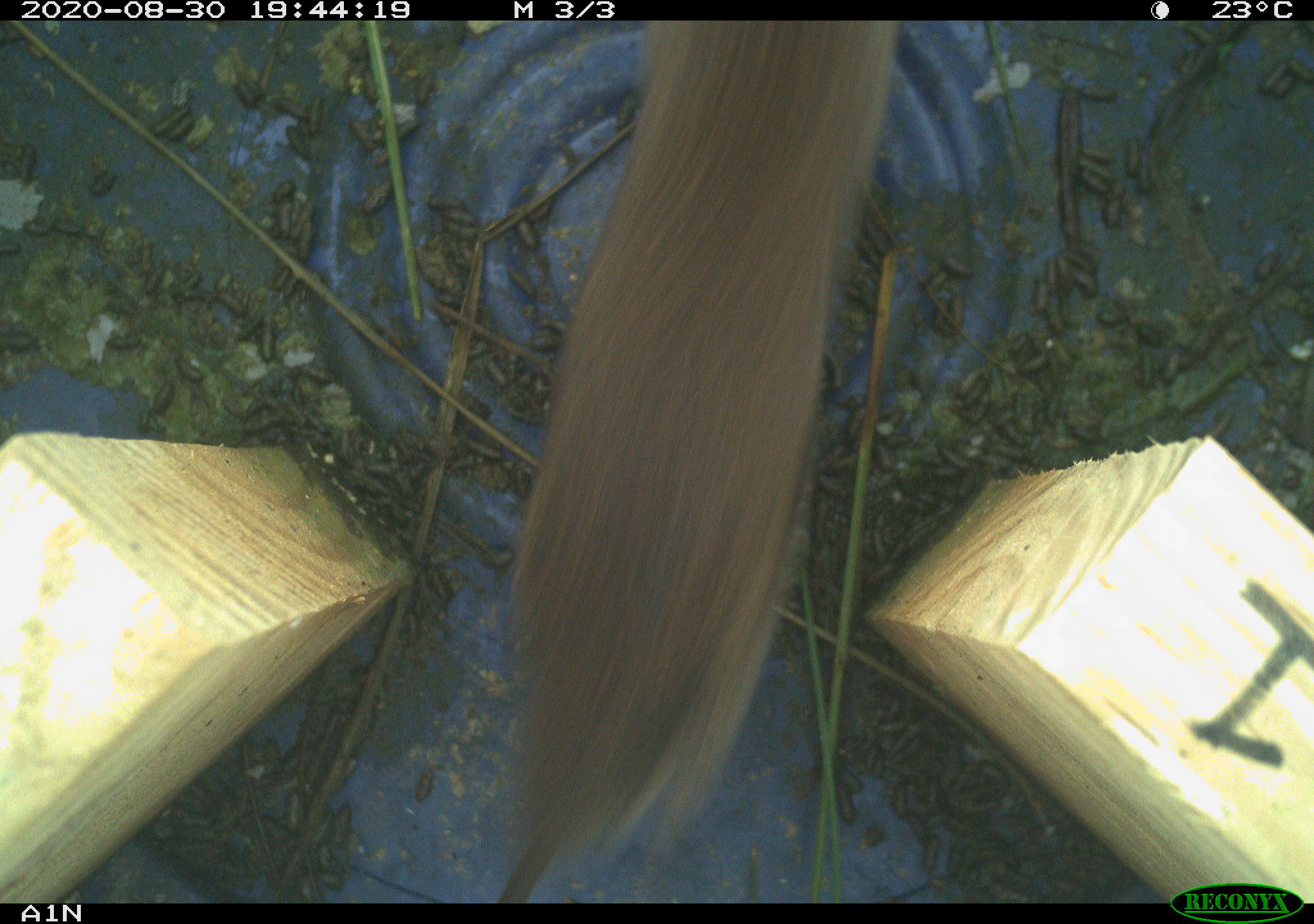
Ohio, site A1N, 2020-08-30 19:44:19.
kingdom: Animalia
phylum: Chordata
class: Mammalia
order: Rodentia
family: Cricetidae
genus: Microtus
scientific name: Microtus pennsylvanicus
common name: meadow vole